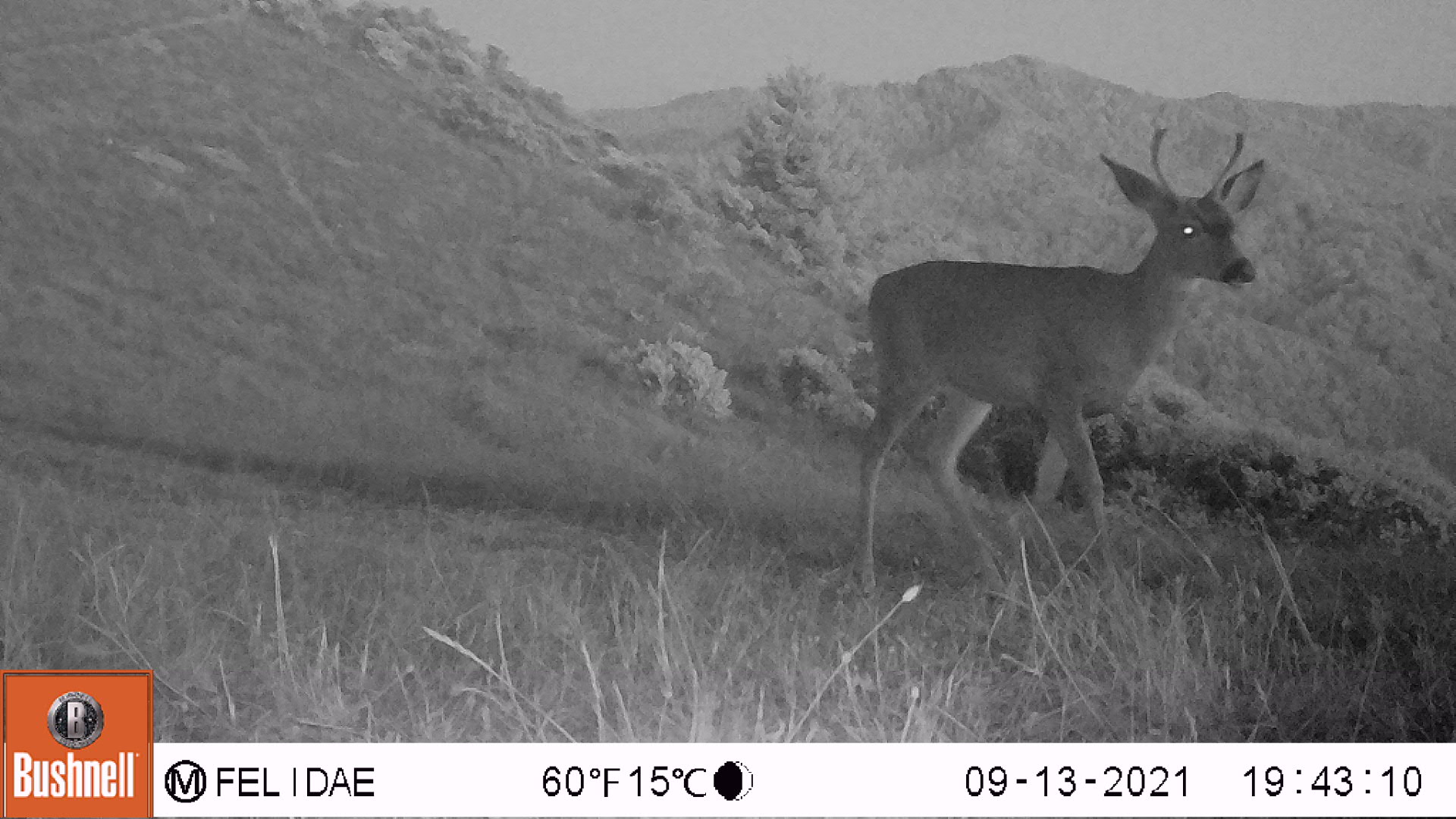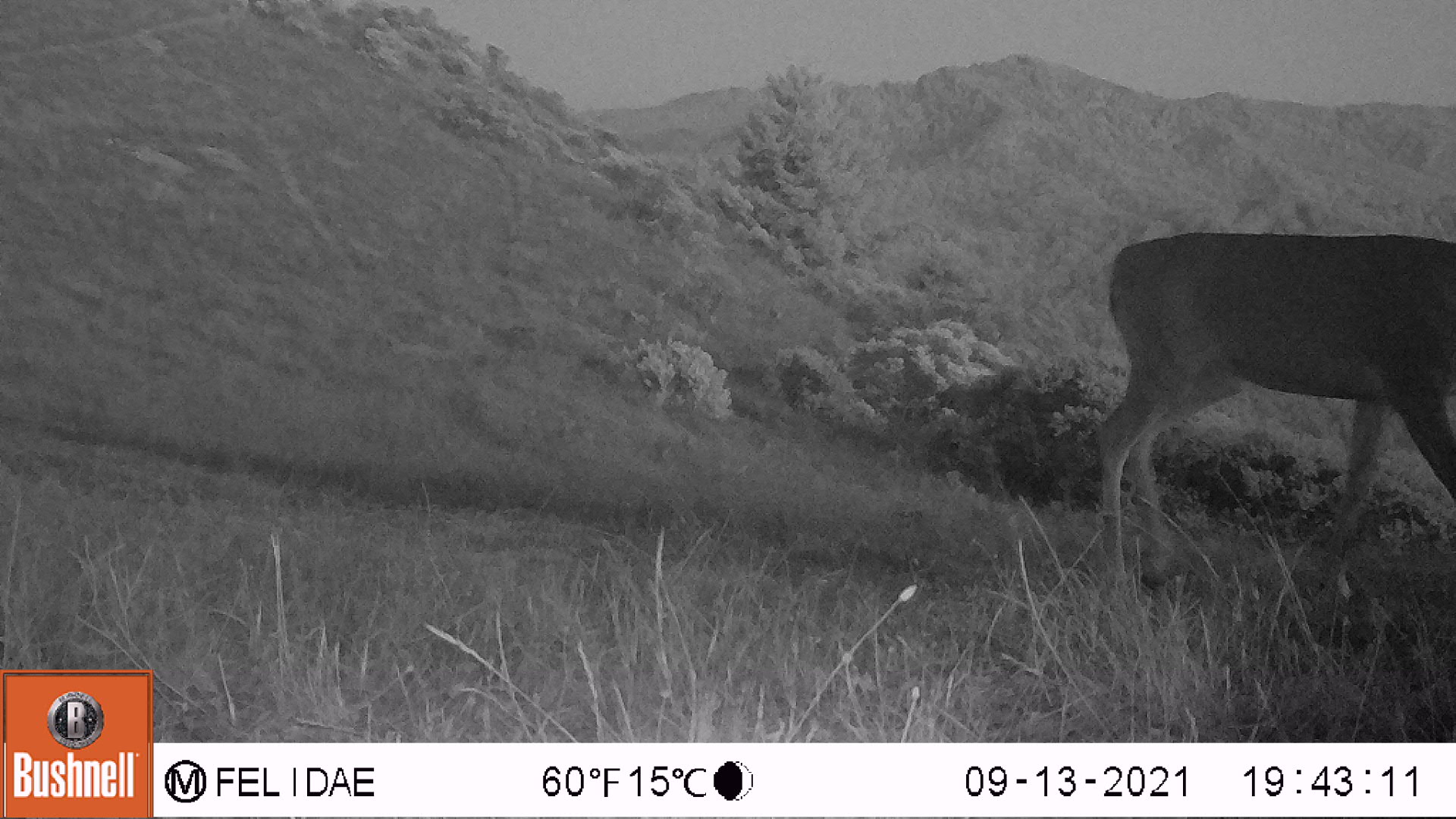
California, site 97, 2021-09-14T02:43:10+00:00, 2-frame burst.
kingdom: Animalia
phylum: Chordata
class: Mammalia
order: Artiodactyla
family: Cervidae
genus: Odocoileus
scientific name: Odocoileus hemionus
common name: mule deer